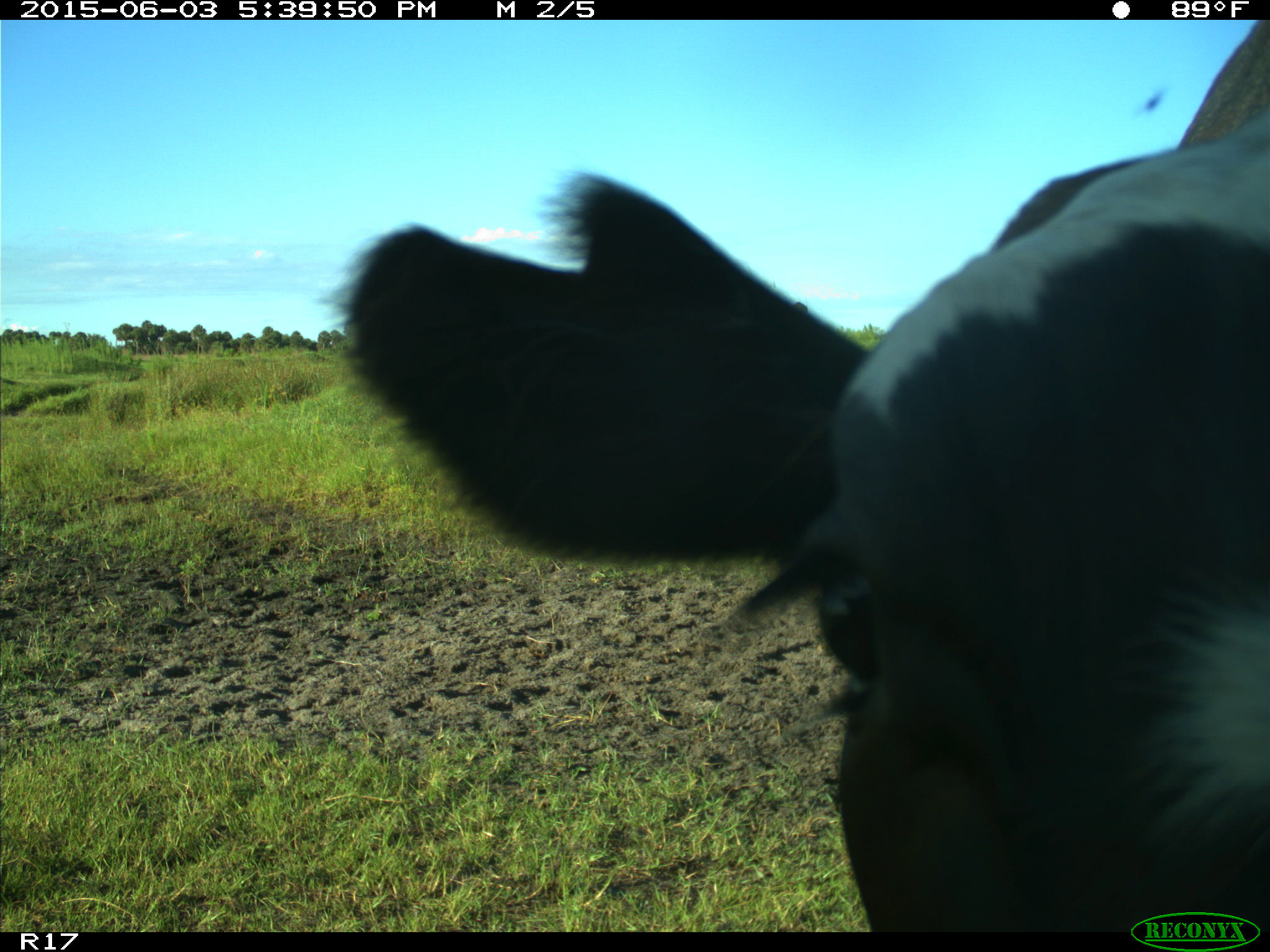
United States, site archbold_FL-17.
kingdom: Animalia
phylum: Chordata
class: Mammalia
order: Artiodactyla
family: Bovidae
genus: Bos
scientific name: Bos taurus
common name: domestic cow